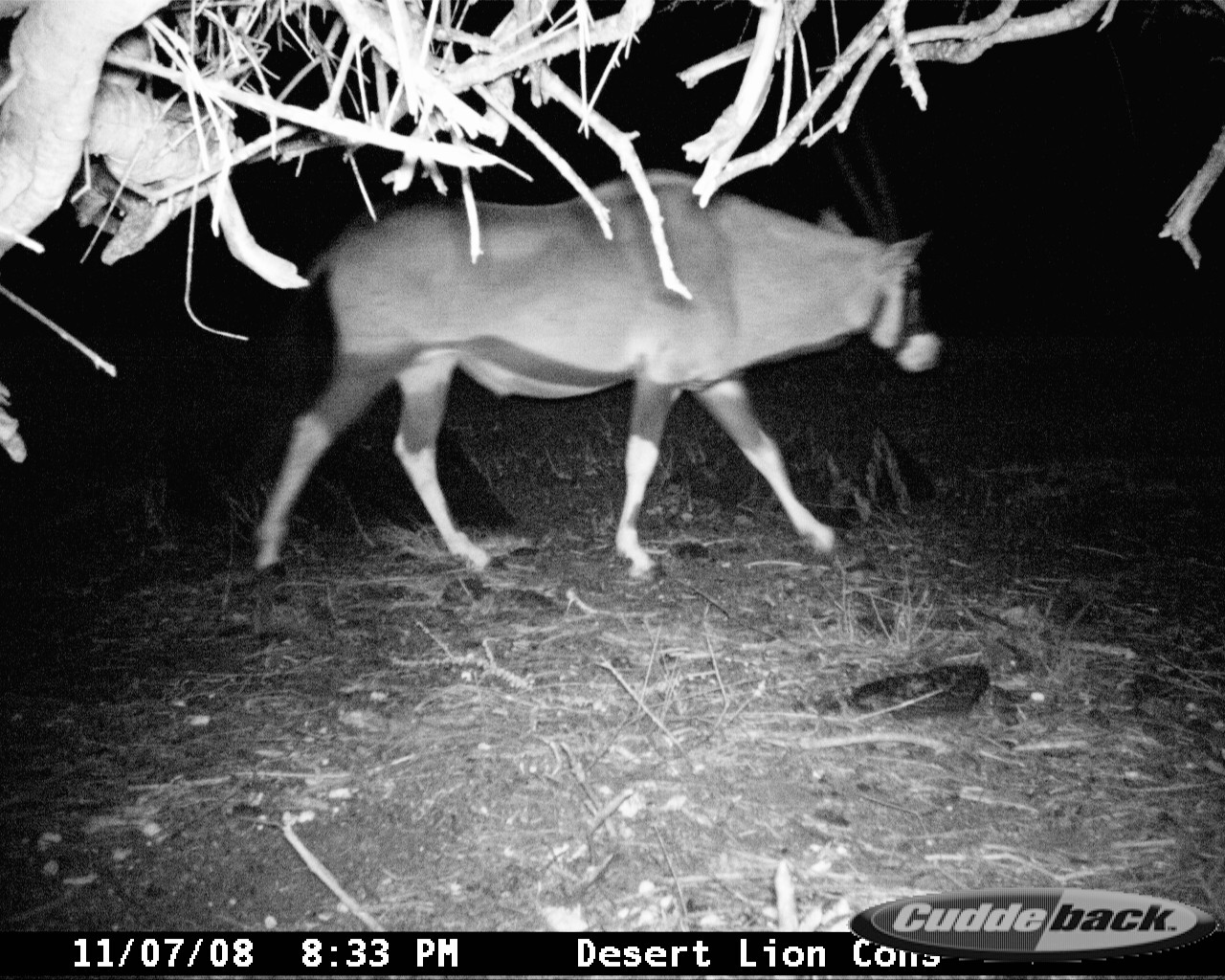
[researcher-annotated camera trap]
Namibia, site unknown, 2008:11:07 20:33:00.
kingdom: Animalia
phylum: Chordata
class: Mammalia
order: Artiodactyla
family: Bovidae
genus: Oryx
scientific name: Oryx gazella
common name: gemsbok